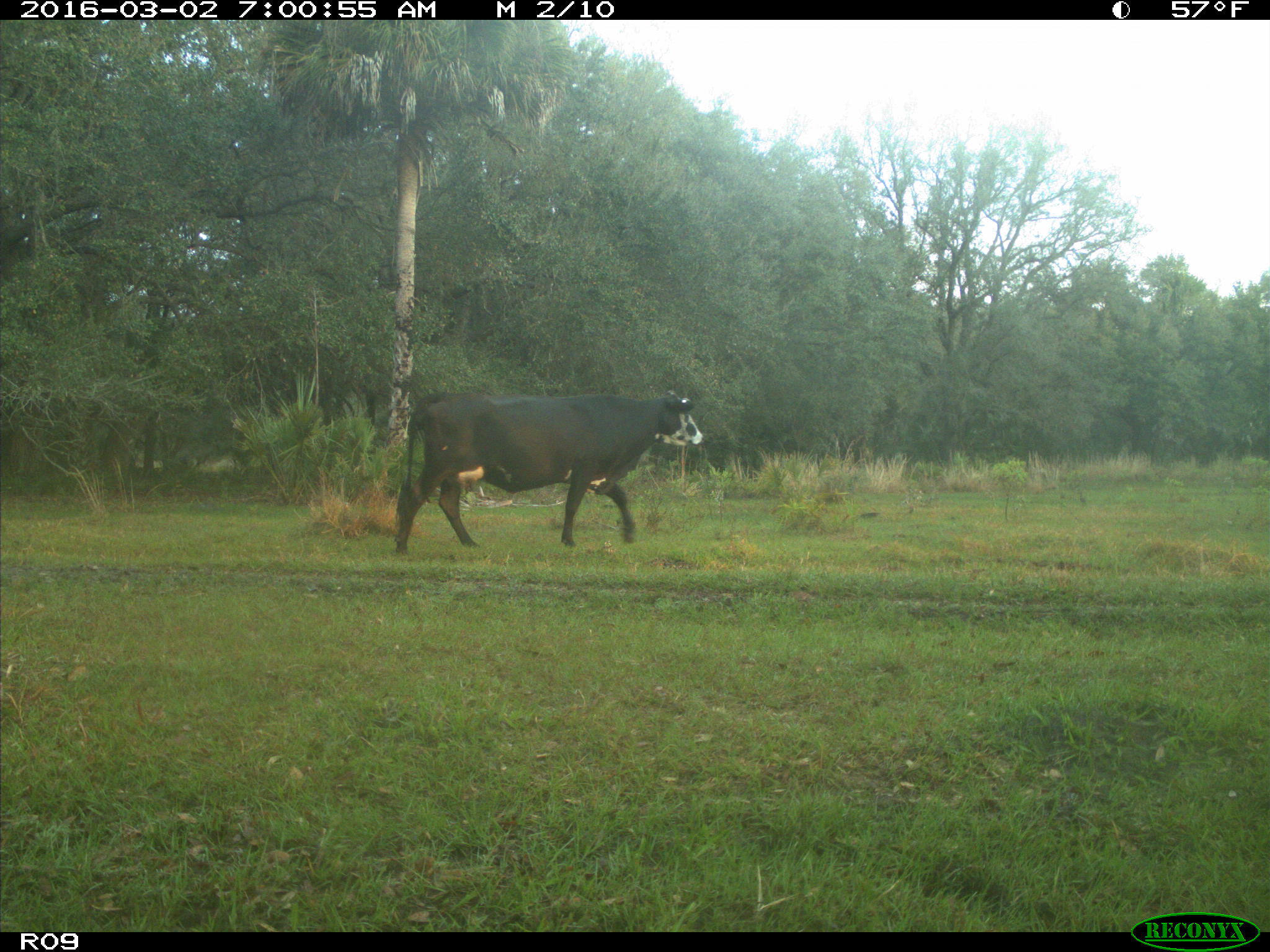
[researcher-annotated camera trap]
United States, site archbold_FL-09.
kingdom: Animalia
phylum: Chordata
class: Mammalia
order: Artiodactyla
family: Bovidae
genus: Bos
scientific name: Bos taurus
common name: domestic cow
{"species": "Bos taurus (domestic cow)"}